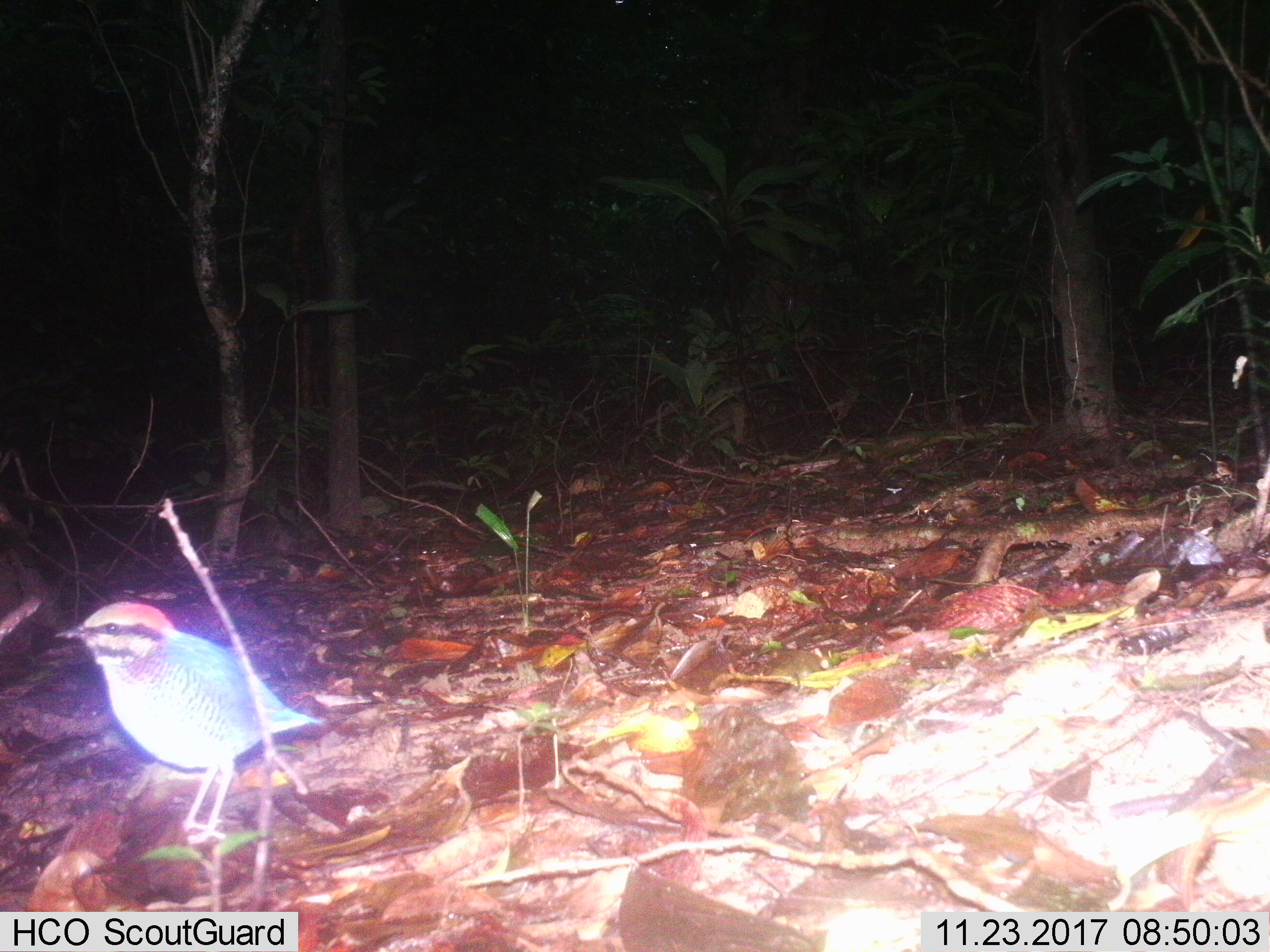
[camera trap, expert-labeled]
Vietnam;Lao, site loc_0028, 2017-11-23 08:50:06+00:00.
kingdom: Animalia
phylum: Chordata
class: Aves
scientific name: Aves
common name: bird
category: unidentified bird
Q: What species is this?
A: Unidentified bird (bird) (Aves).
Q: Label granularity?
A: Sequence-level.